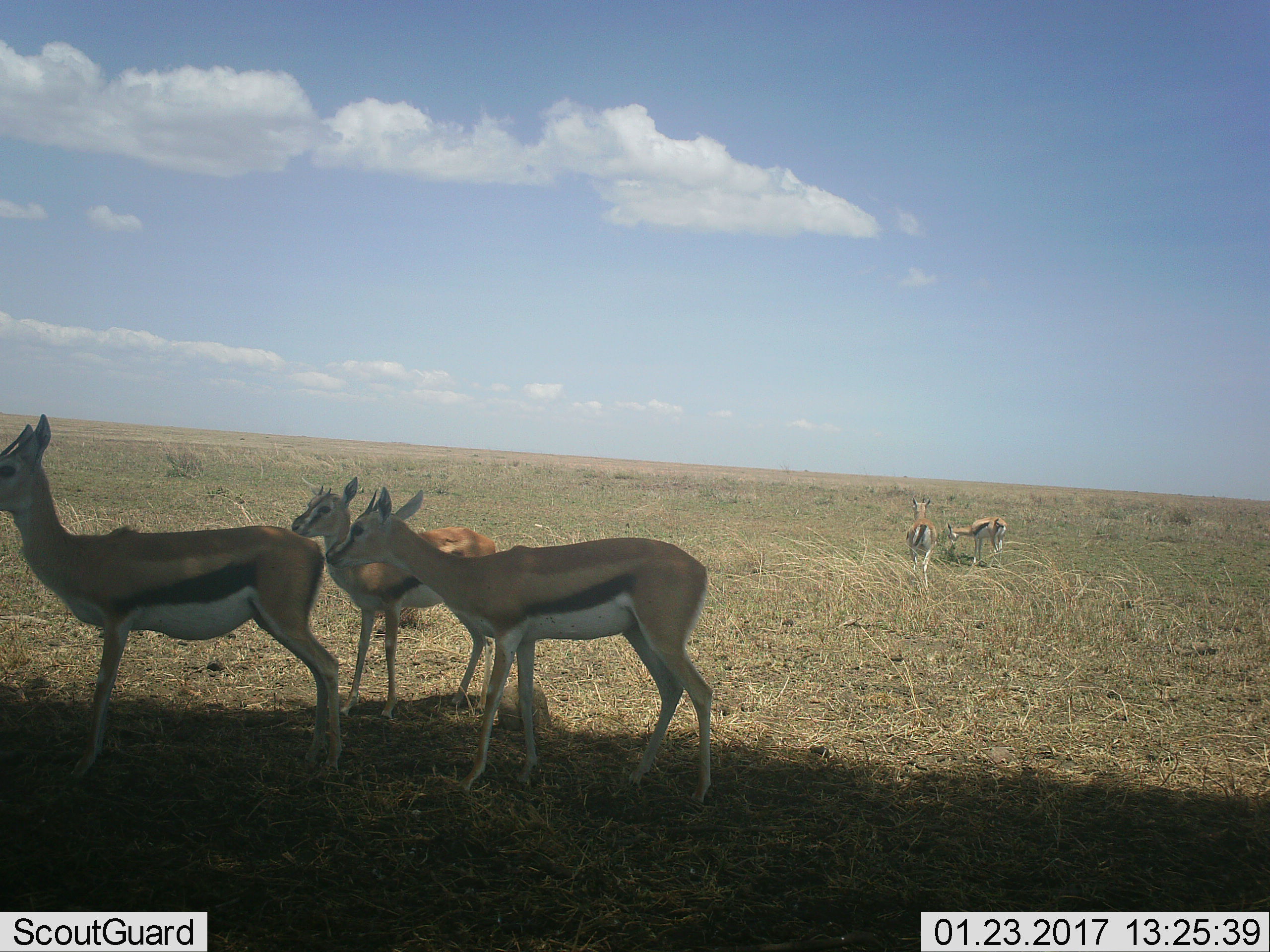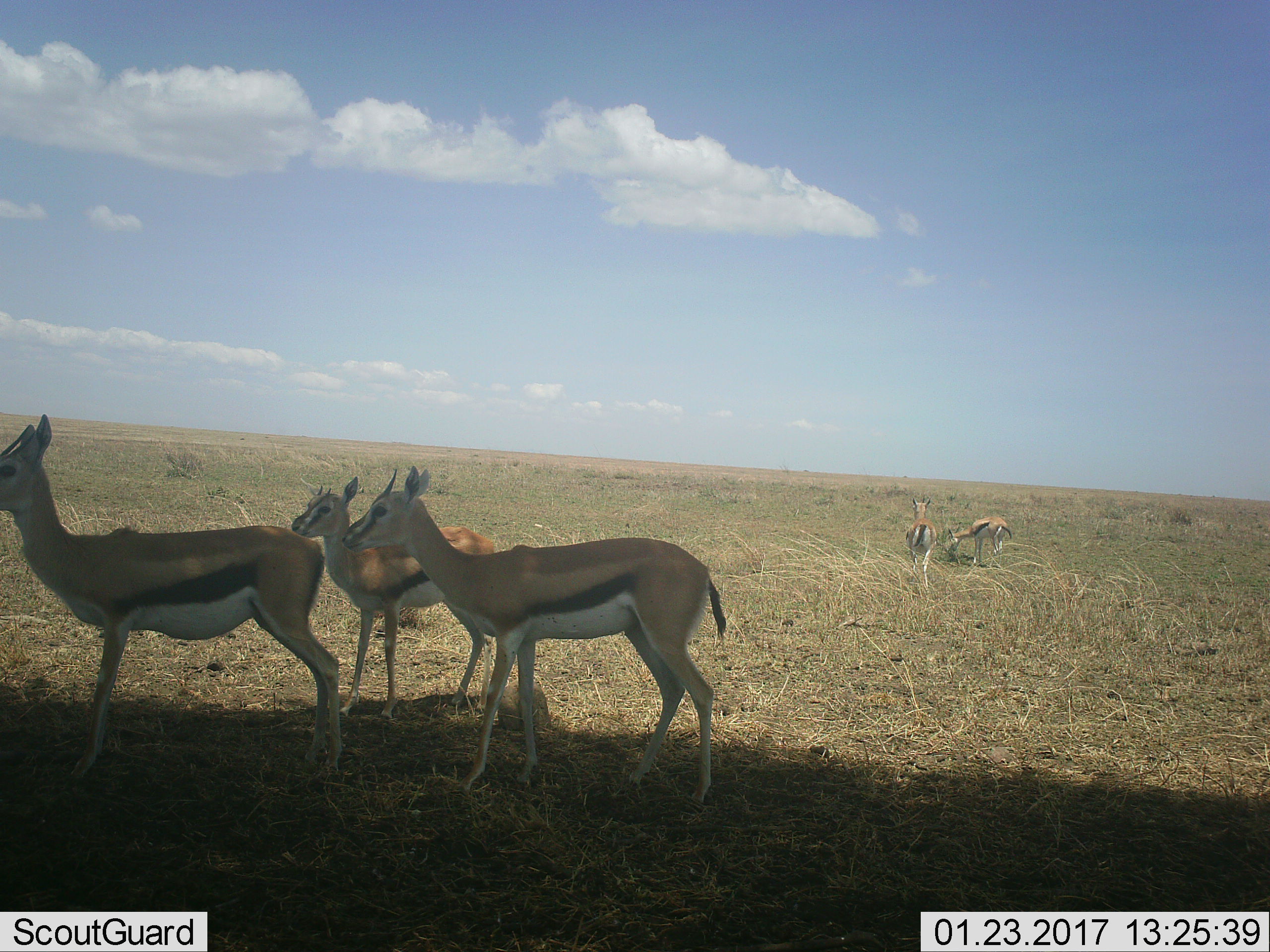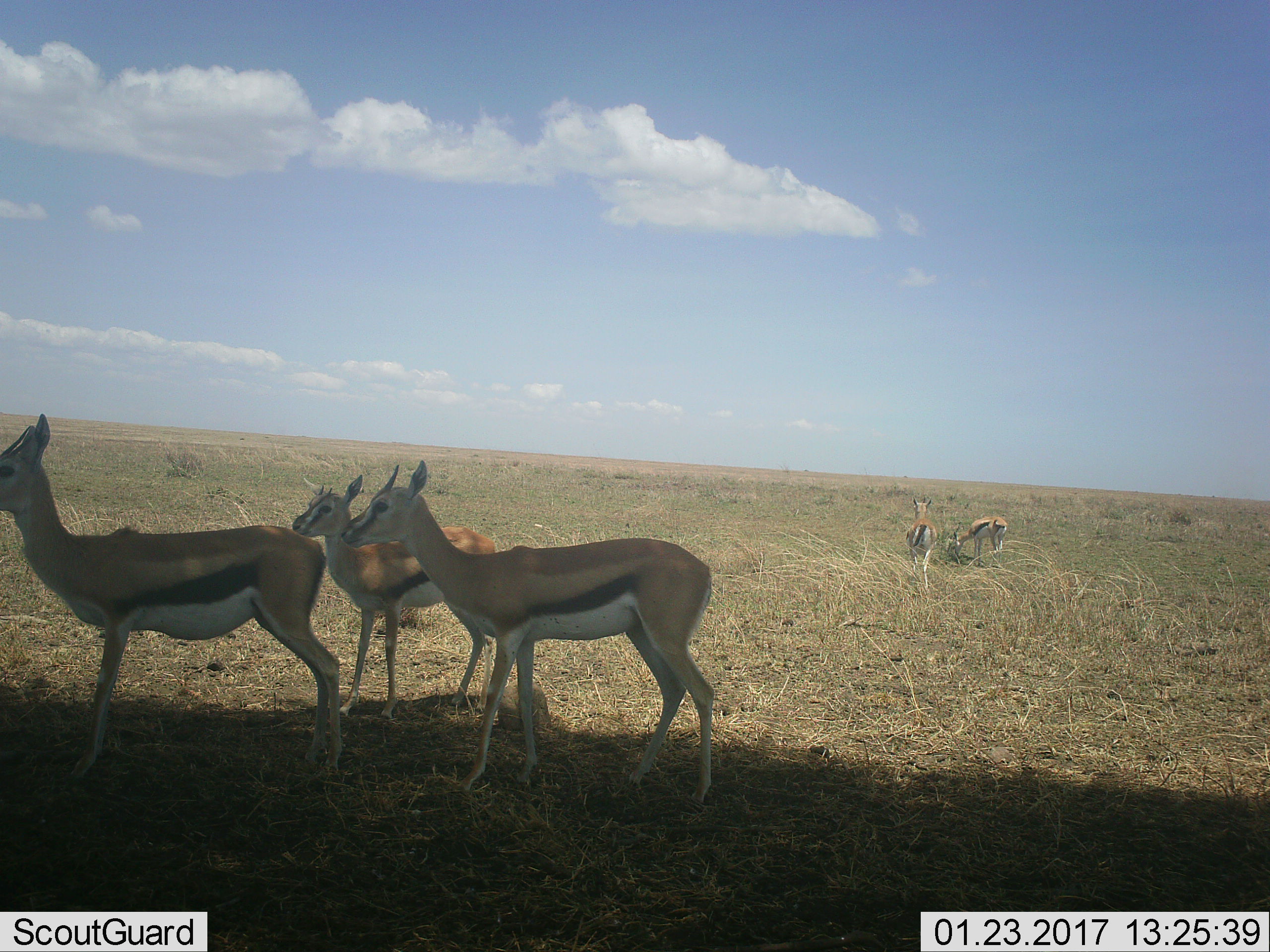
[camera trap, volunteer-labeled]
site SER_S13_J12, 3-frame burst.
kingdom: Animalia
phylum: Chordata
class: Mammalia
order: Artiodactyla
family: Bovidae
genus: Eudorcas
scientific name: Eudorcas thomsonii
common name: thomson's gazelle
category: gazellethomsons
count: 5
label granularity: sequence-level